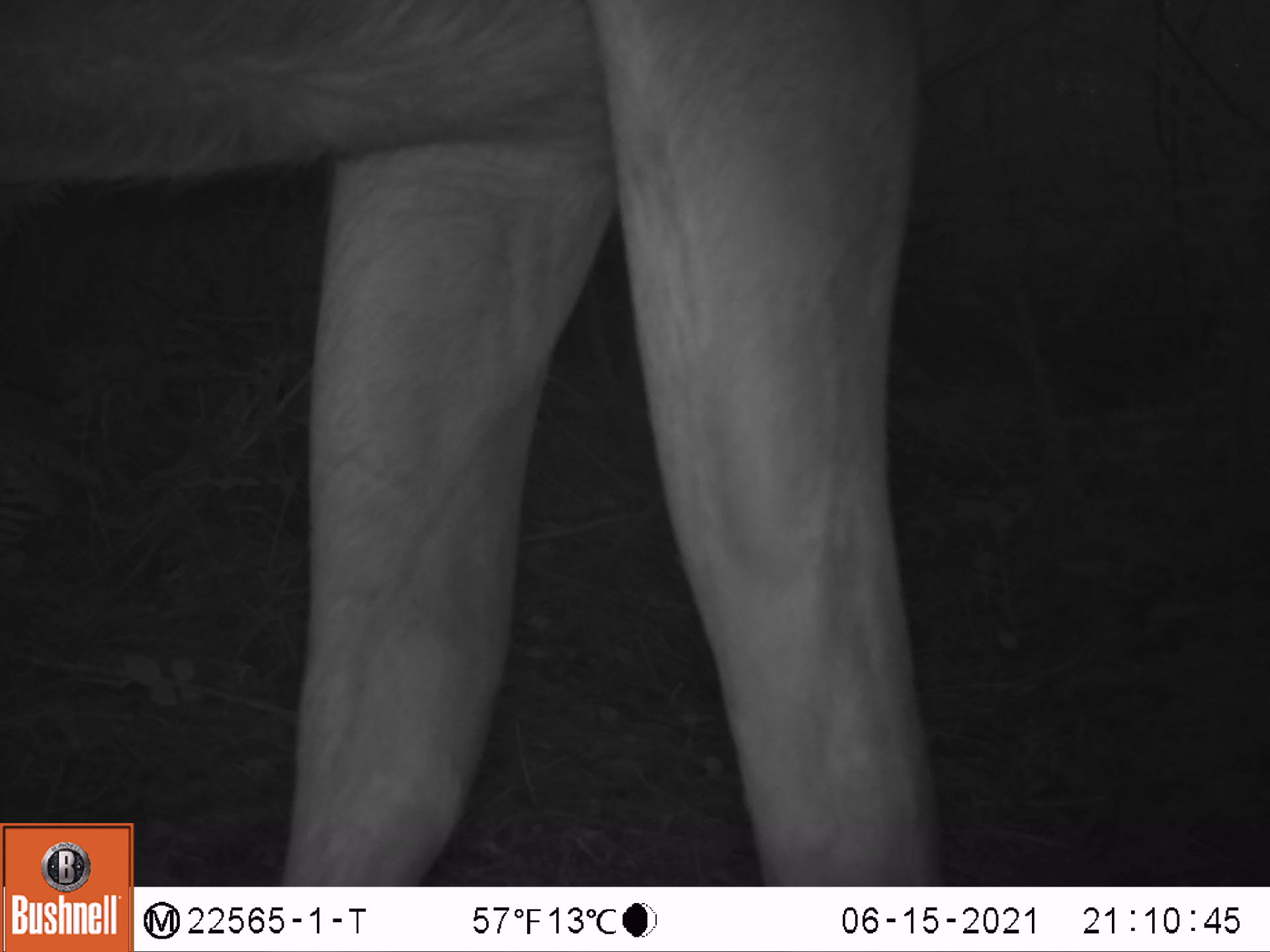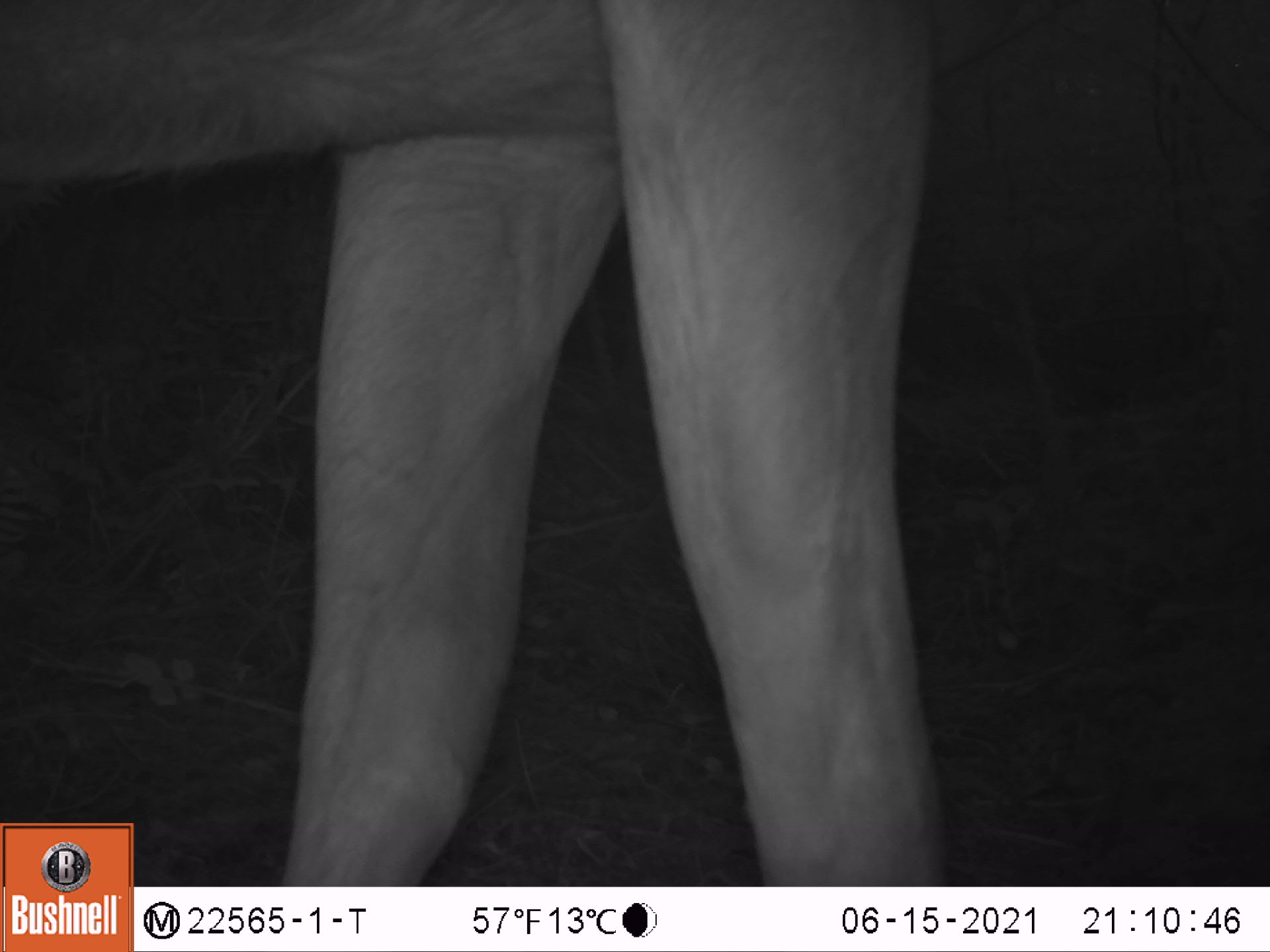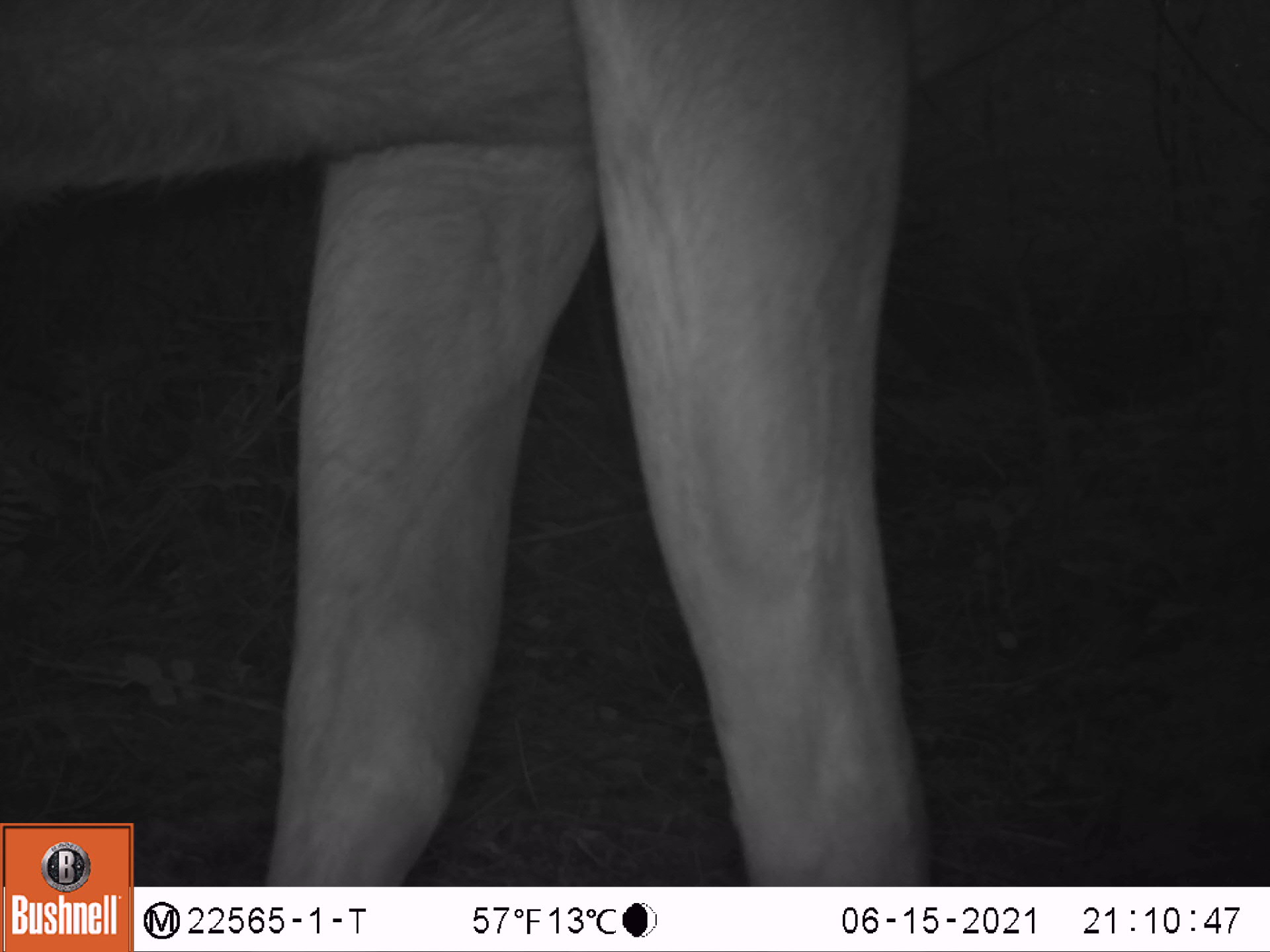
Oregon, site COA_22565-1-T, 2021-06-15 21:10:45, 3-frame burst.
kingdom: Animalia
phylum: Chordata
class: Mammalia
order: Artiodactyla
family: Cervidae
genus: Cervus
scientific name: Cervus canadensis roosevelti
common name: roosevelt elk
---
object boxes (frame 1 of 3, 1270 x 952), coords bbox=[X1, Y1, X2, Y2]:
roosevelt elk: bbox=[6, 0, 946, 817]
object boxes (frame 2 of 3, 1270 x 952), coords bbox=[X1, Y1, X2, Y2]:
roosevelt elk: bbox=[4, 0, 977, 815]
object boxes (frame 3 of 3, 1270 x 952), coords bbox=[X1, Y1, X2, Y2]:
roosevelt elk: bbox=[6, 0, 1042, 816]